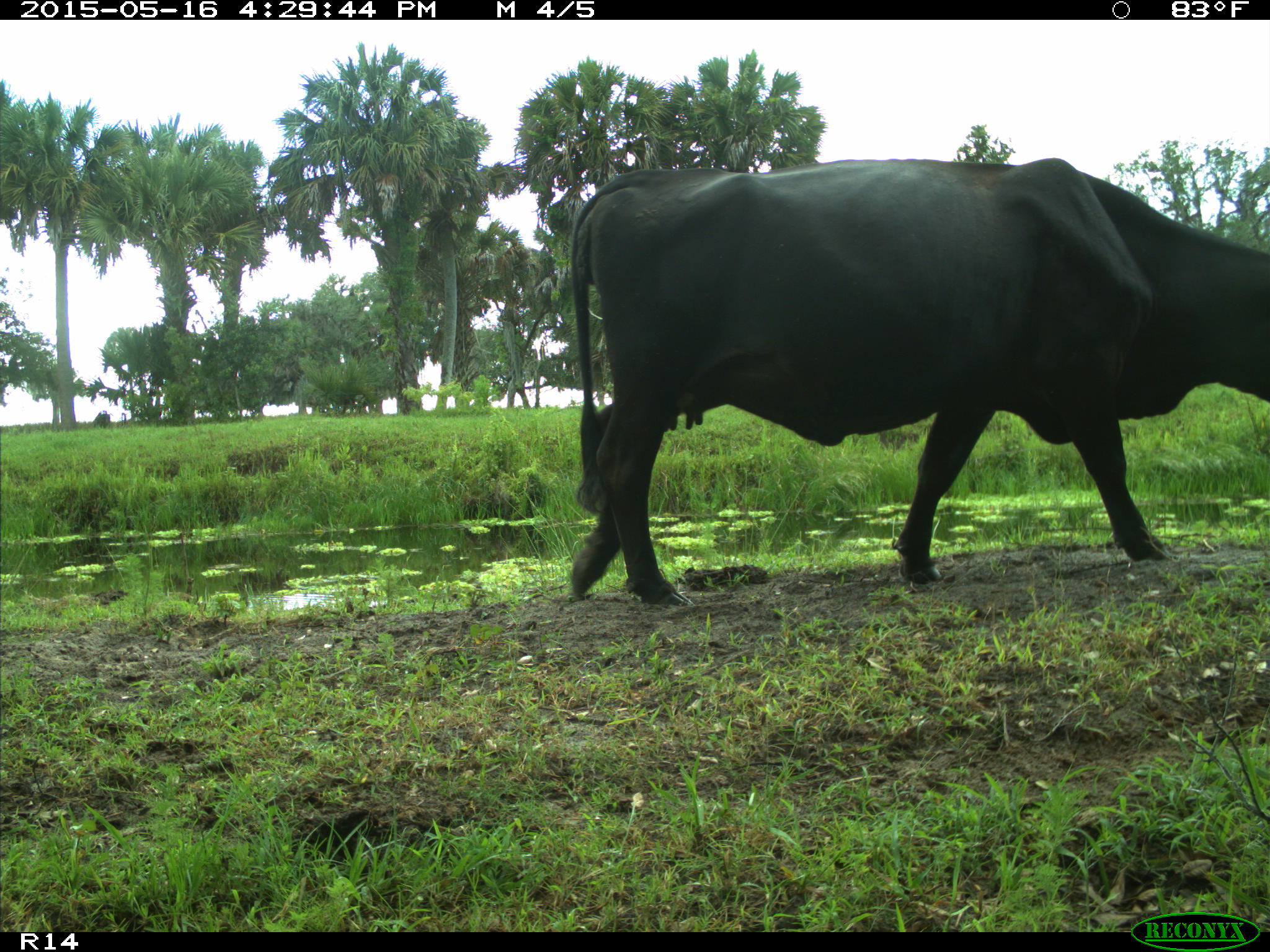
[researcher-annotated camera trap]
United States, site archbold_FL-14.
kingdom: Animalia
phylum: Chordata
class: Mammalia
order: Artiodactyla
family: Bovidae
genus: Bos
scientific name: Bos taurus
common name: domestic cow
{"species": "Bos taurus (domestic cow)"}